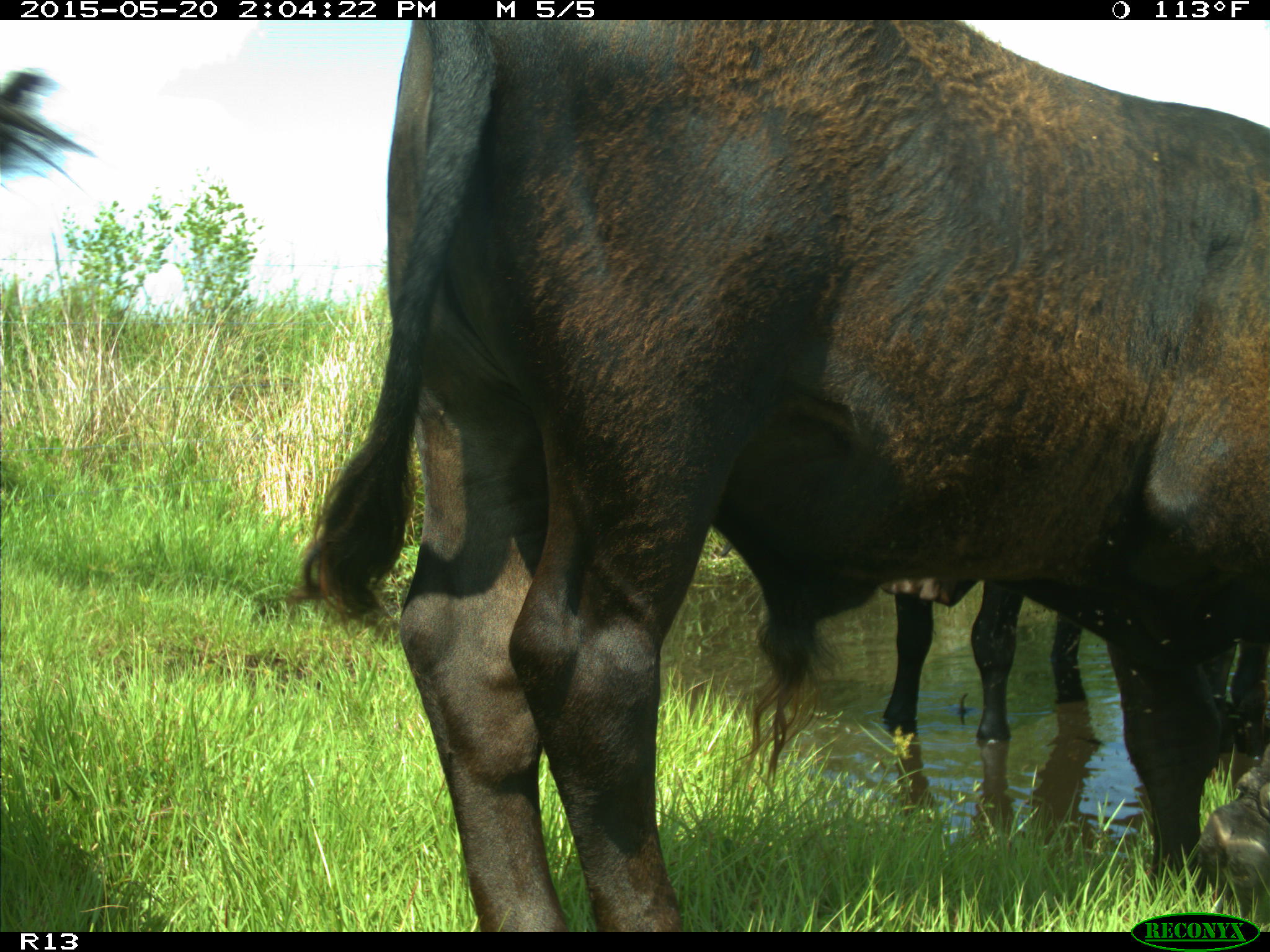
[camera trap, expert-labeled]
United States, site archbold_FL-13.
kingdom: Animalia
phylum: Chordata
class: Mammalia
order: Artiodactyla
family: Bovidae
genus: Bos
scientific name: Bos taurus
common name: domestic cow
Bos taurus (domestic cow).